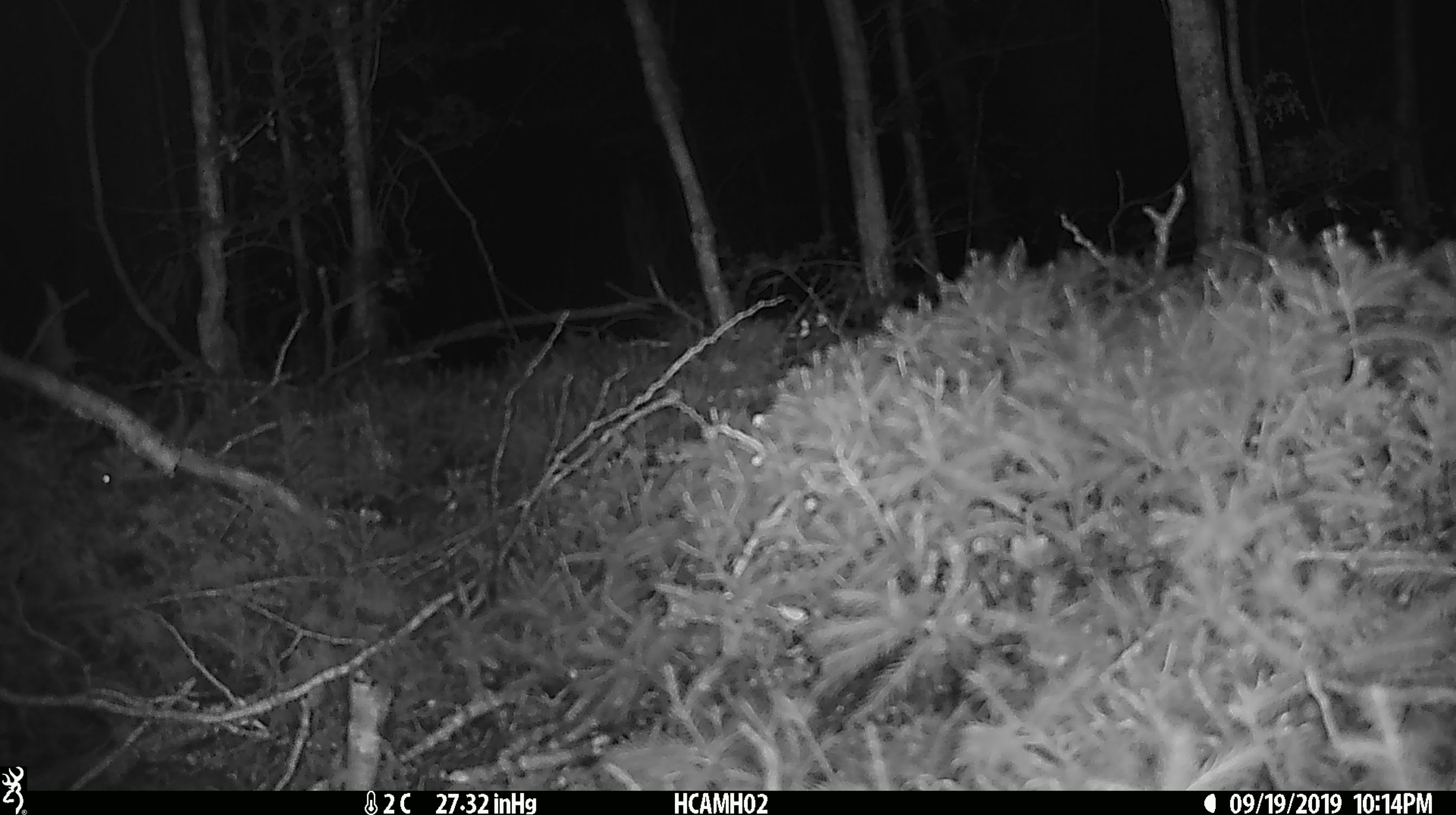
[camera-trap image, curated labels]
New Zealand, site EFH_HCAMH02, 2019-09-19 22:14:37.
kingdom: Animalia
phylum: Chordata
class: Mammalia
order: Rodentia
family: Muridae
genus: Mus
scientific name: Mus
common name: mouse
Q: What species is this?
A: Mouse (Mus).